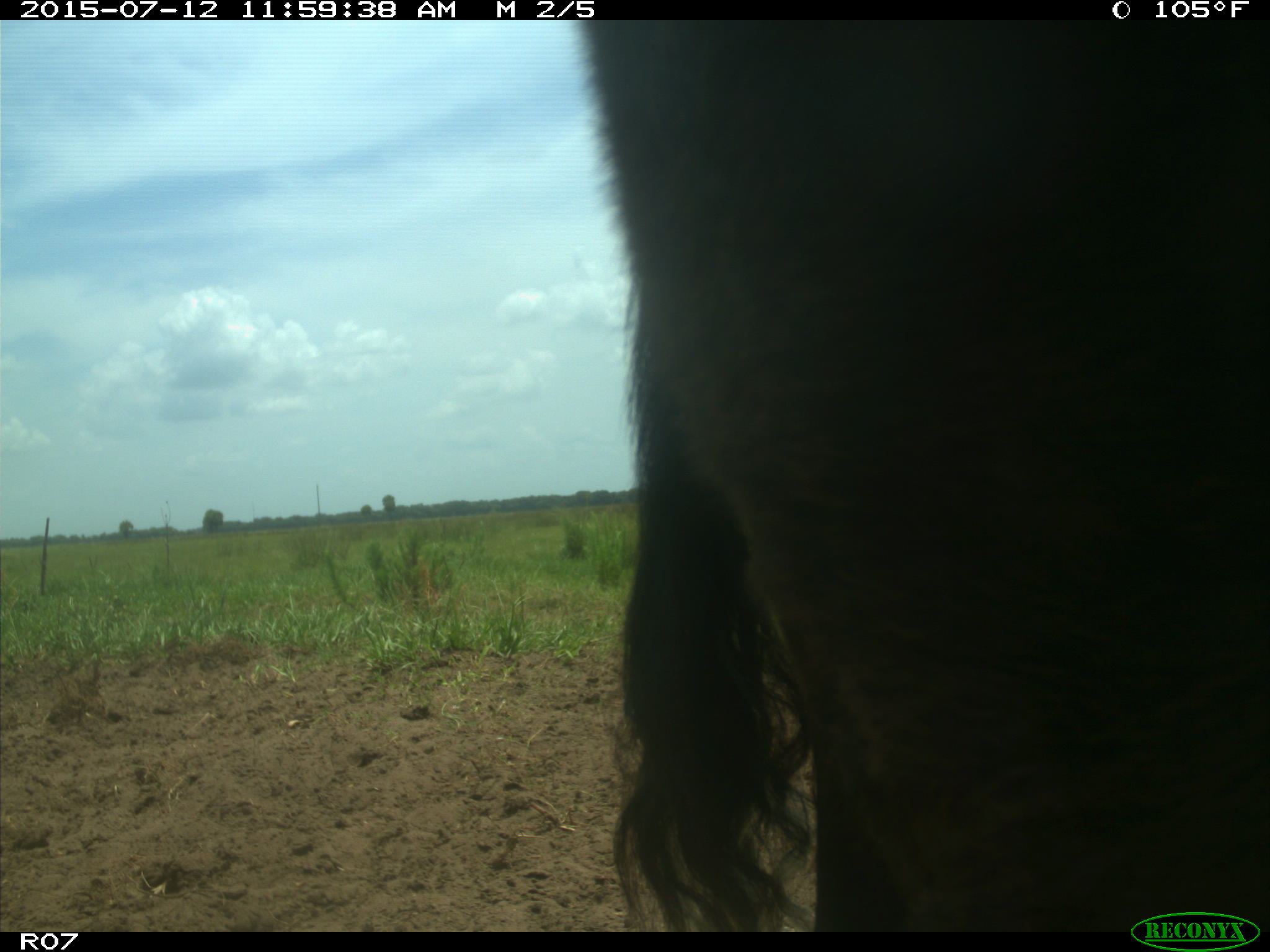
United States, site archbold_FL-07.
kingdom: Animalia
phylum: Chordata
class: Mammalia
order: Artiodactyla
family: Bovidae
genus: Bos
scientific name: Bos taurus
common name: domestic cow